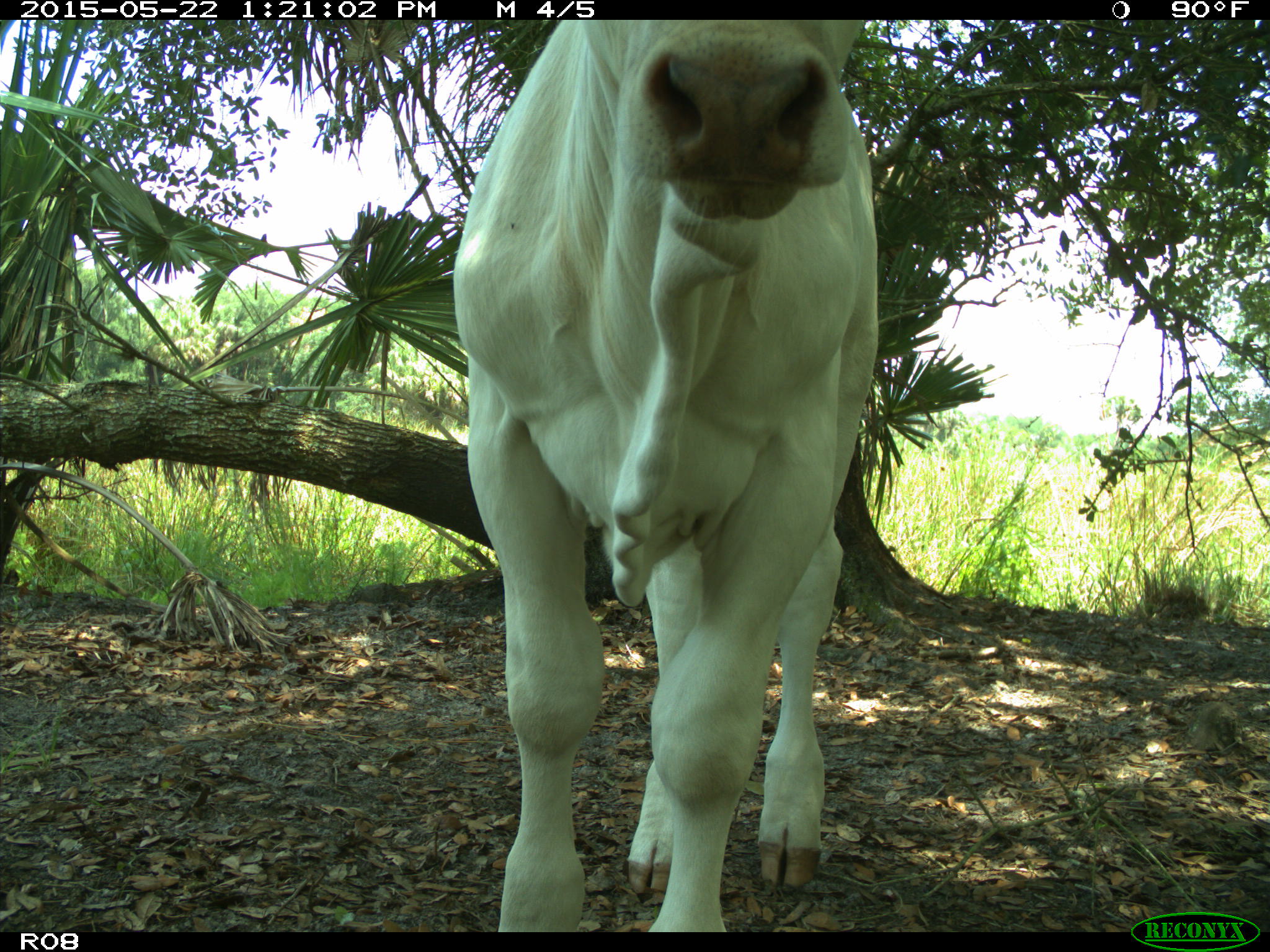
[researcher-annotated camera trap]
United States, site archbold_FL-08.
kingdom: Animalia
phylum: Chordata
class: Mammalia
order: Artiodactyla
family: Bovidae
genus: Bos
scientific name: Bos taurus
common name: domestic cow